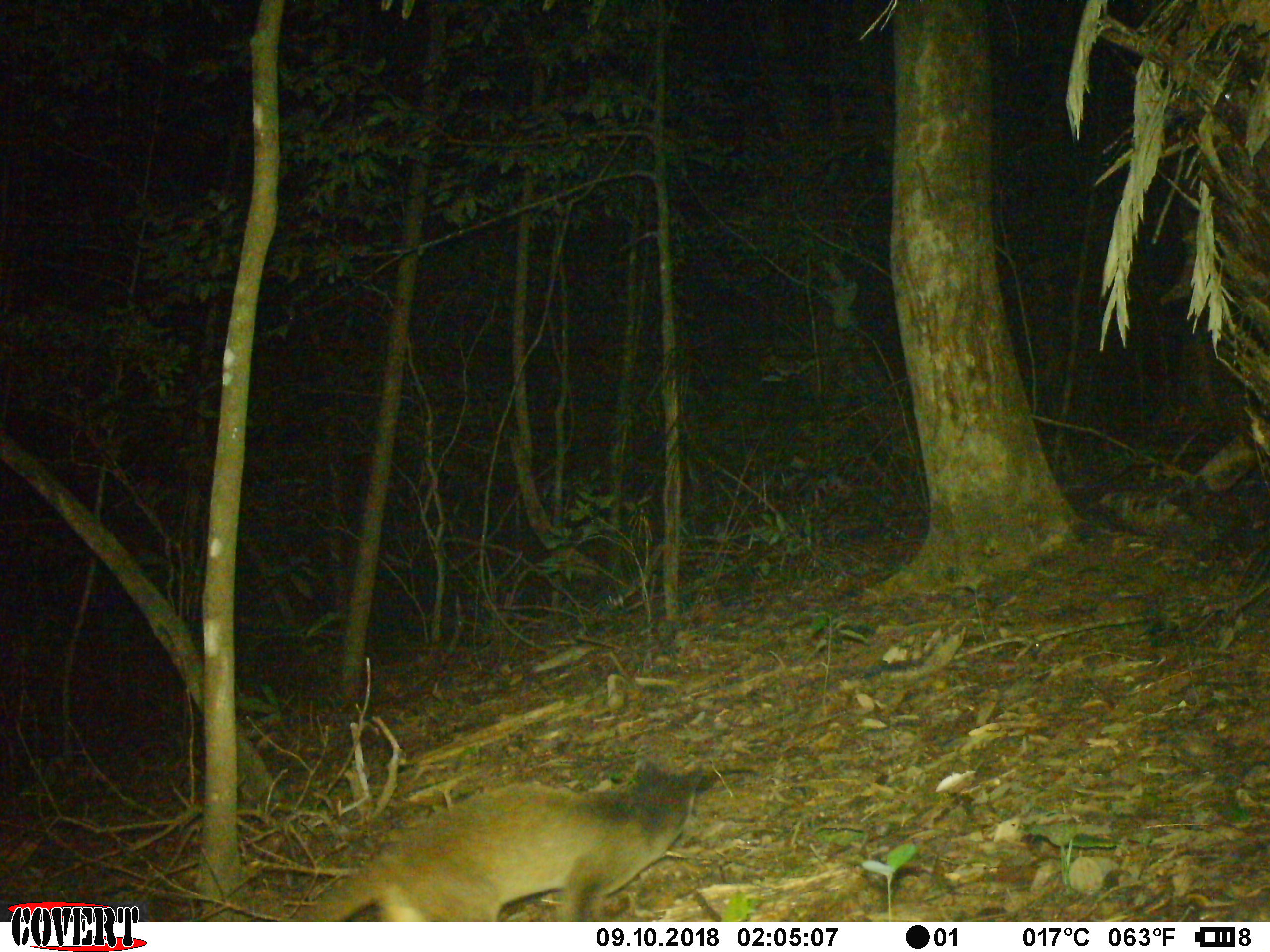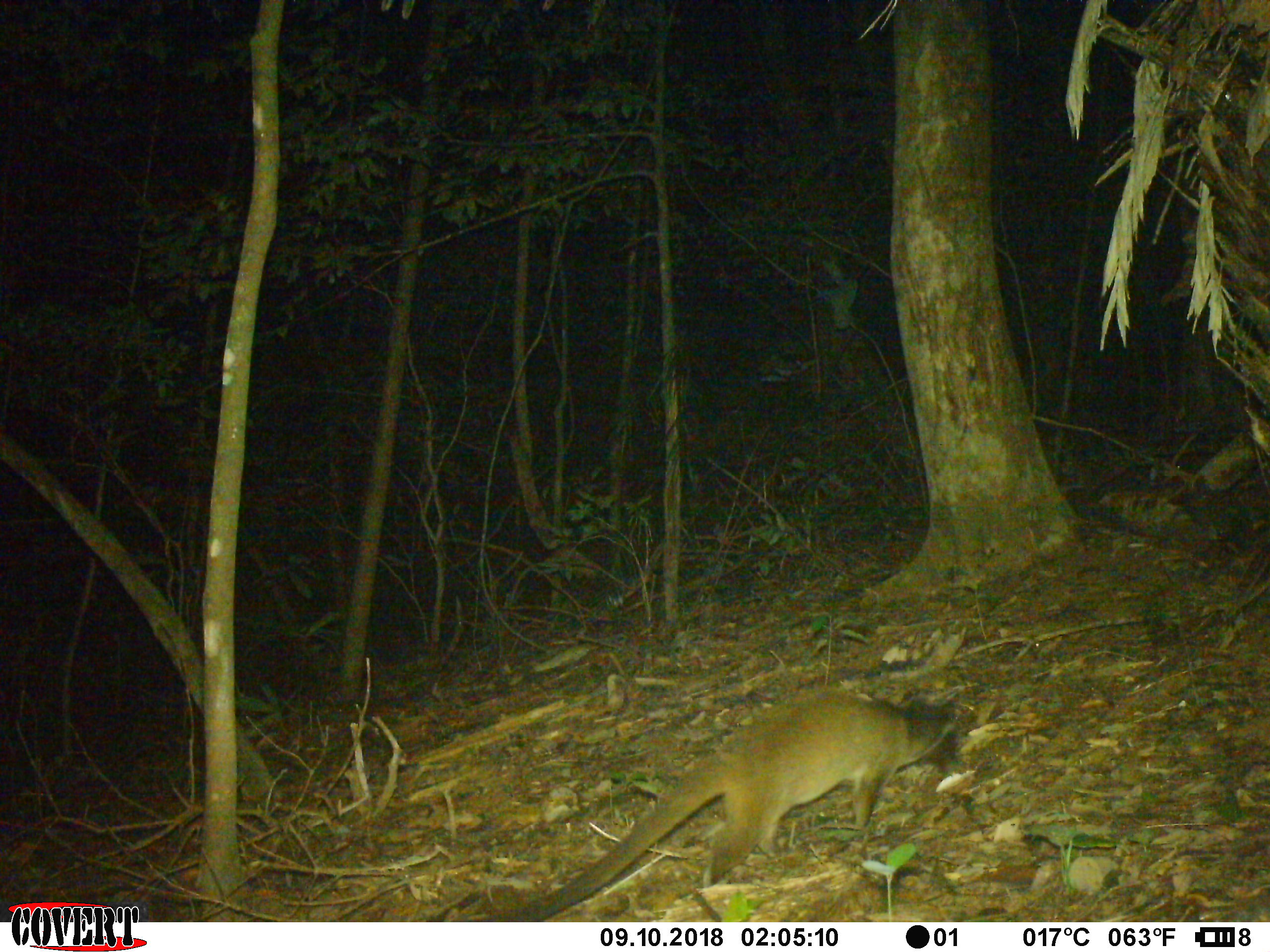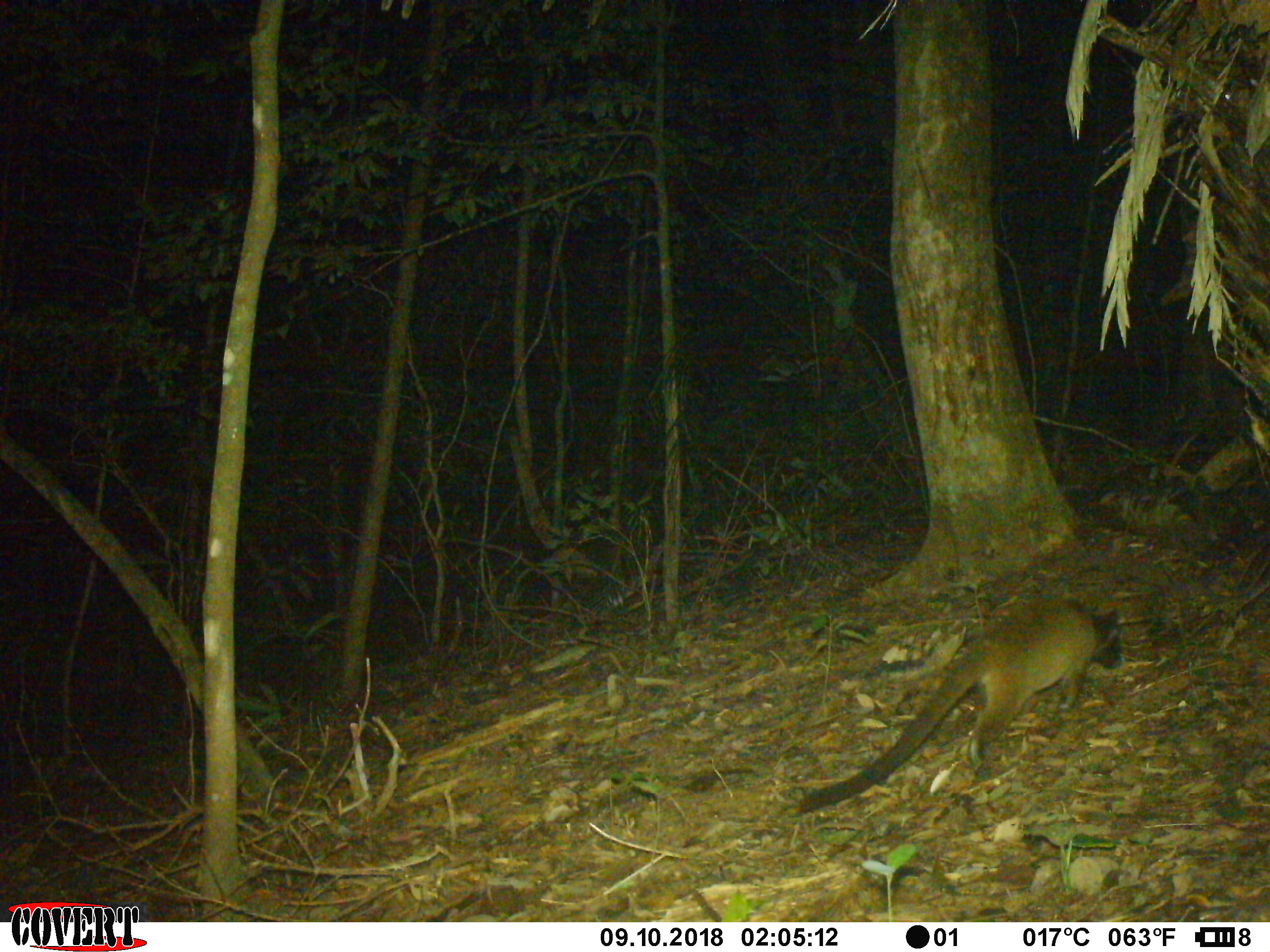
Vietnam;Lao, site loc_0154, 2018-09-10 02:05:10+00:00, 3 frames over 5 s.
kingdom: Animalia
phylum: Chordata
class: Mammalia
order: Carnivora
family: Viverridae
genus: Paguma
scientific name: Paguma larvata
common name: masked palm civet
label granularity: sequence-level